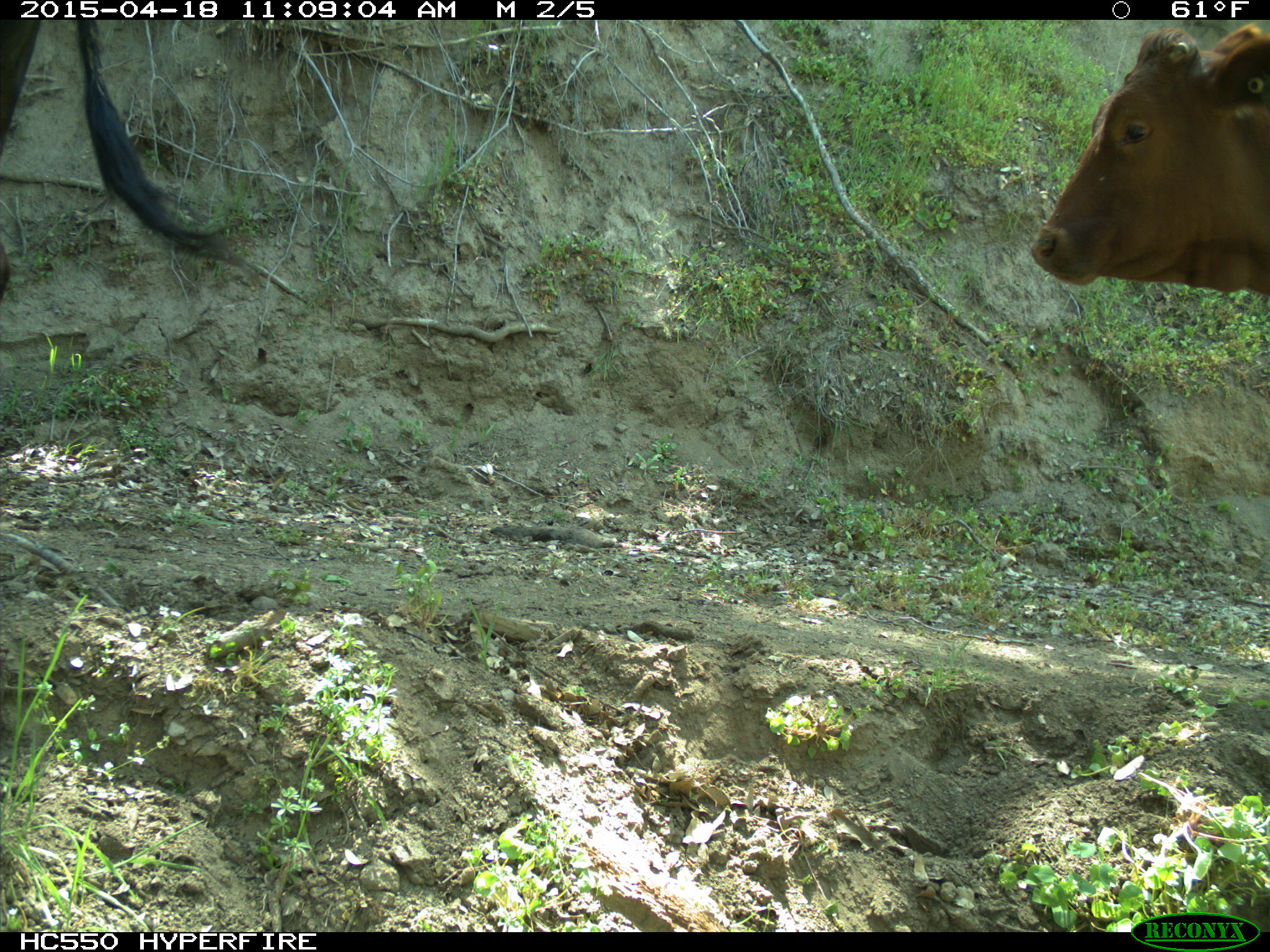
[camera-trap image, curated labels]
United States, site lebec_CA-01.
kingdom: Animalia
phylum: Chordata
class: Mammalia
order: Artiodactyla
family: Bovidae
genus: Bos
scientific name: Bos taurus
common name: domestic cow